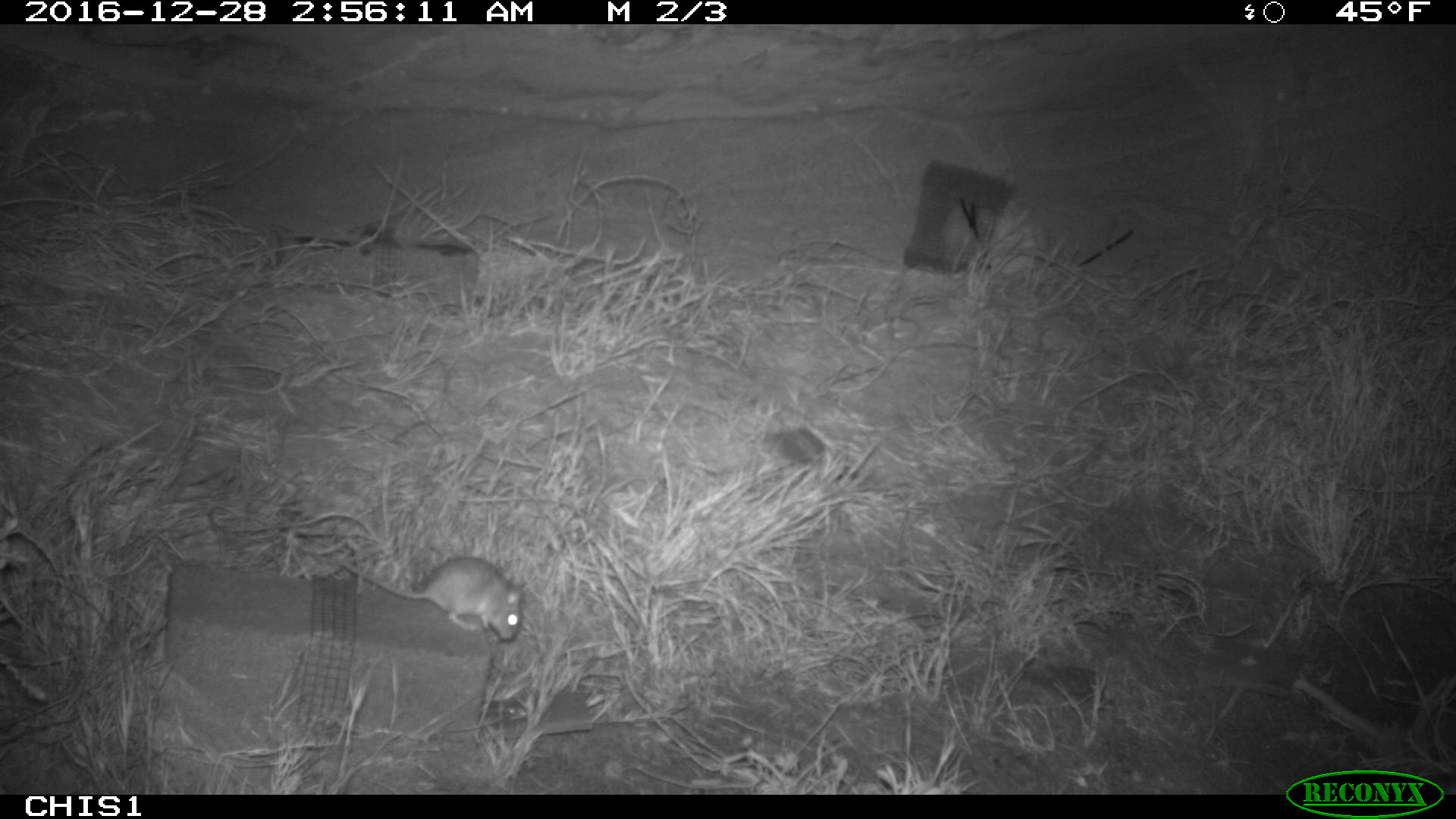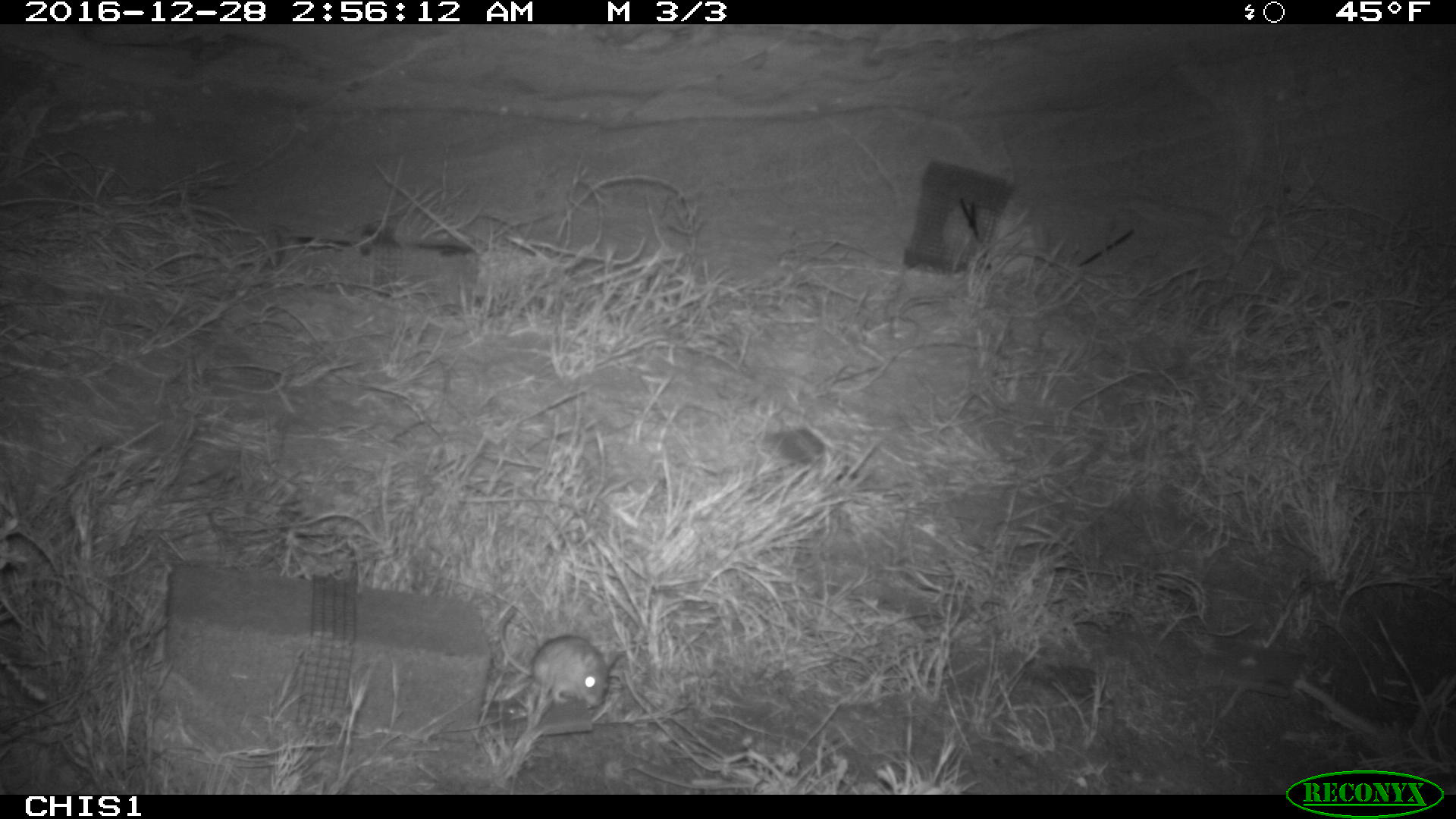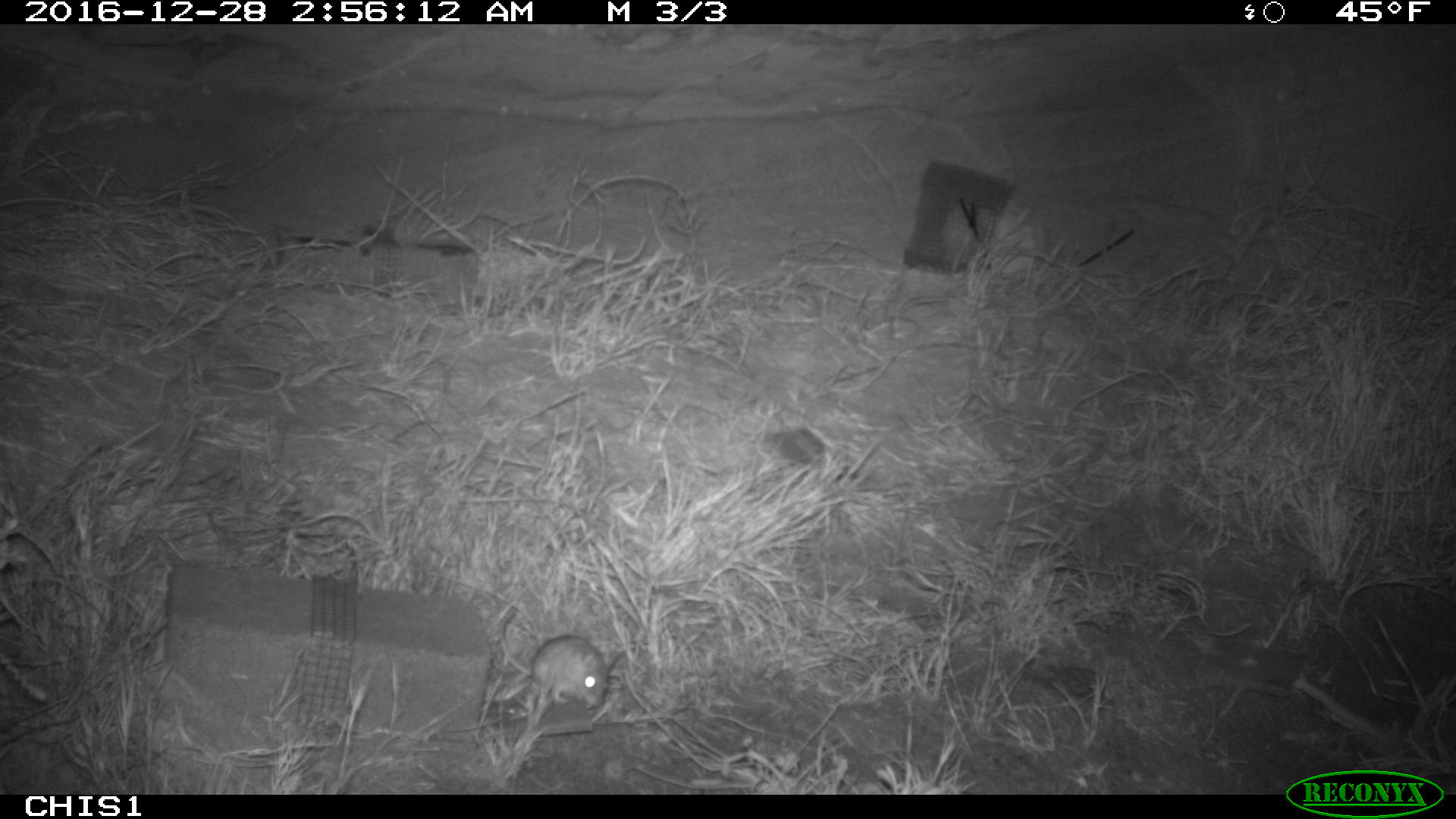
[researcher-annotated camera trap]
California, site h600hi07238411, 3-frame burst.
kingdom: Animalia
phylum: Chordata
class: Mammalia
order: Rodentia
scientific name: Rodentia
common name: rodent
Rodent (Rodentia).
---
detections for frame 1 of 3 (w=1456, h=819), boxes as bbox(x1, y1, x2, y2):
rodent: bbox(339, 556, 522, 639)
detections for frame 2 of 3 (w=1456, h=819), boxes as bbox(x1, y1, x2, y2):
rodent: bbox(498, 608, 617, 706)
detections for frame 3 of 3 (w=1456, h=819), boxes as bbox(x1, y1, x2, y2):
rodent: bbox(499, 608, 617, 707)